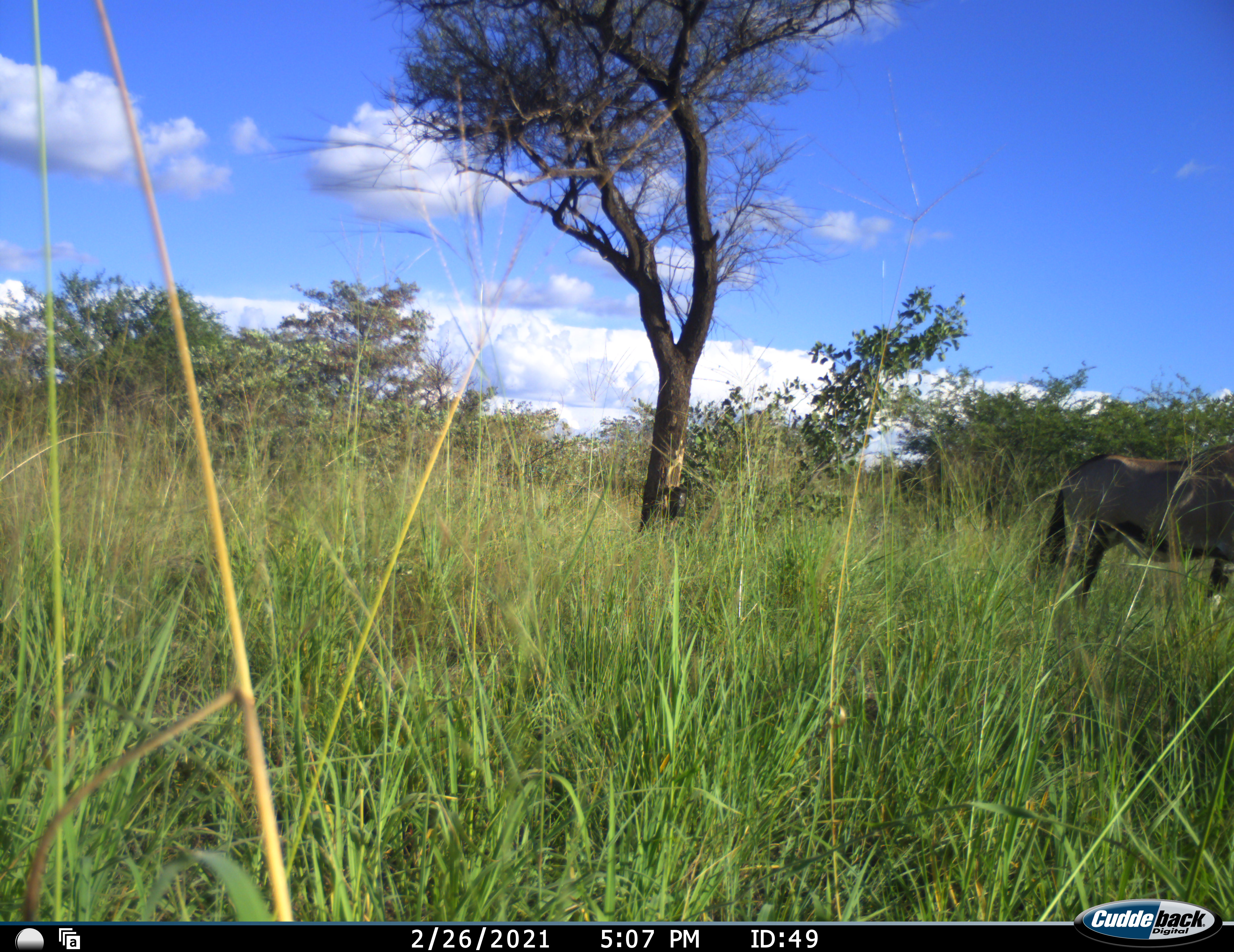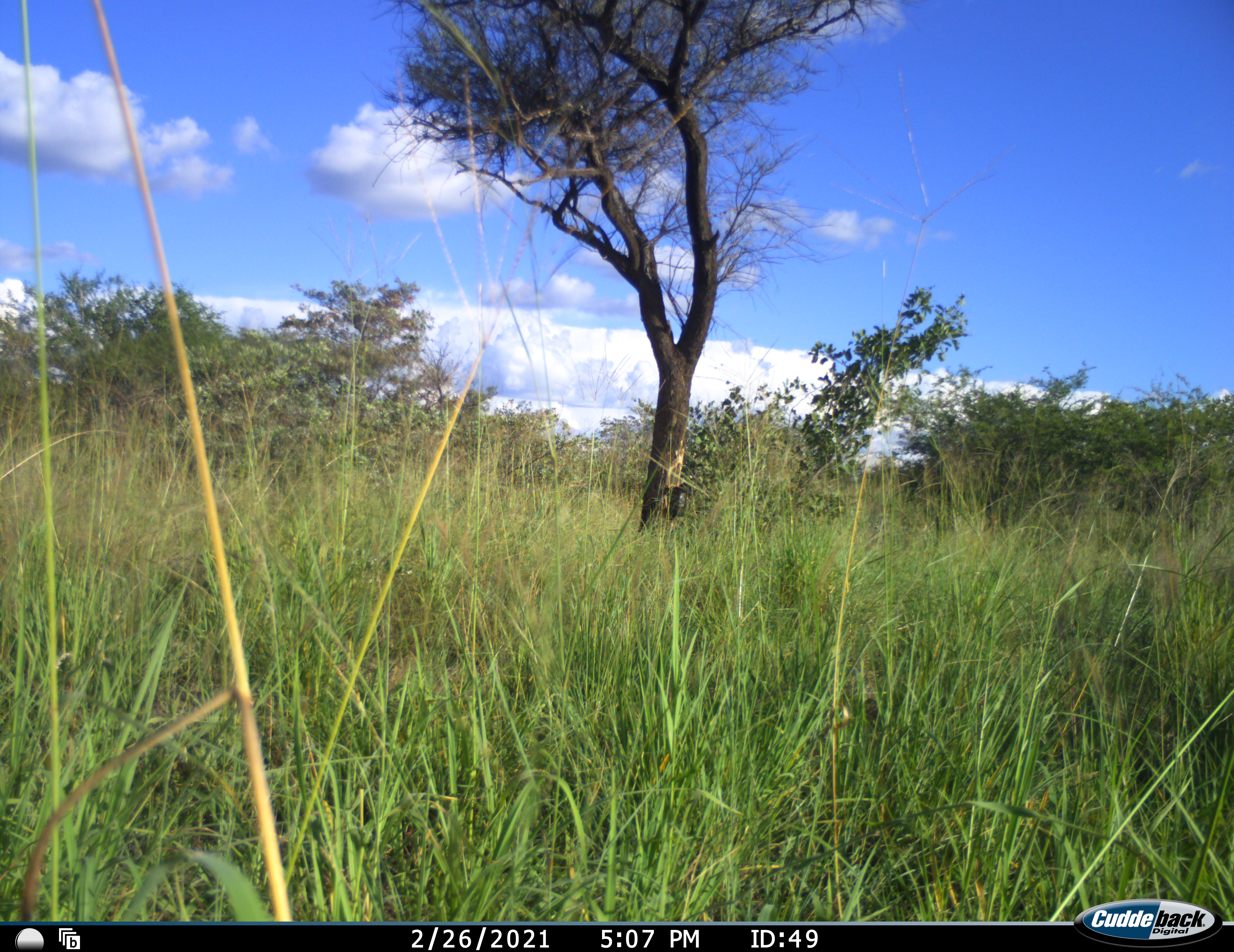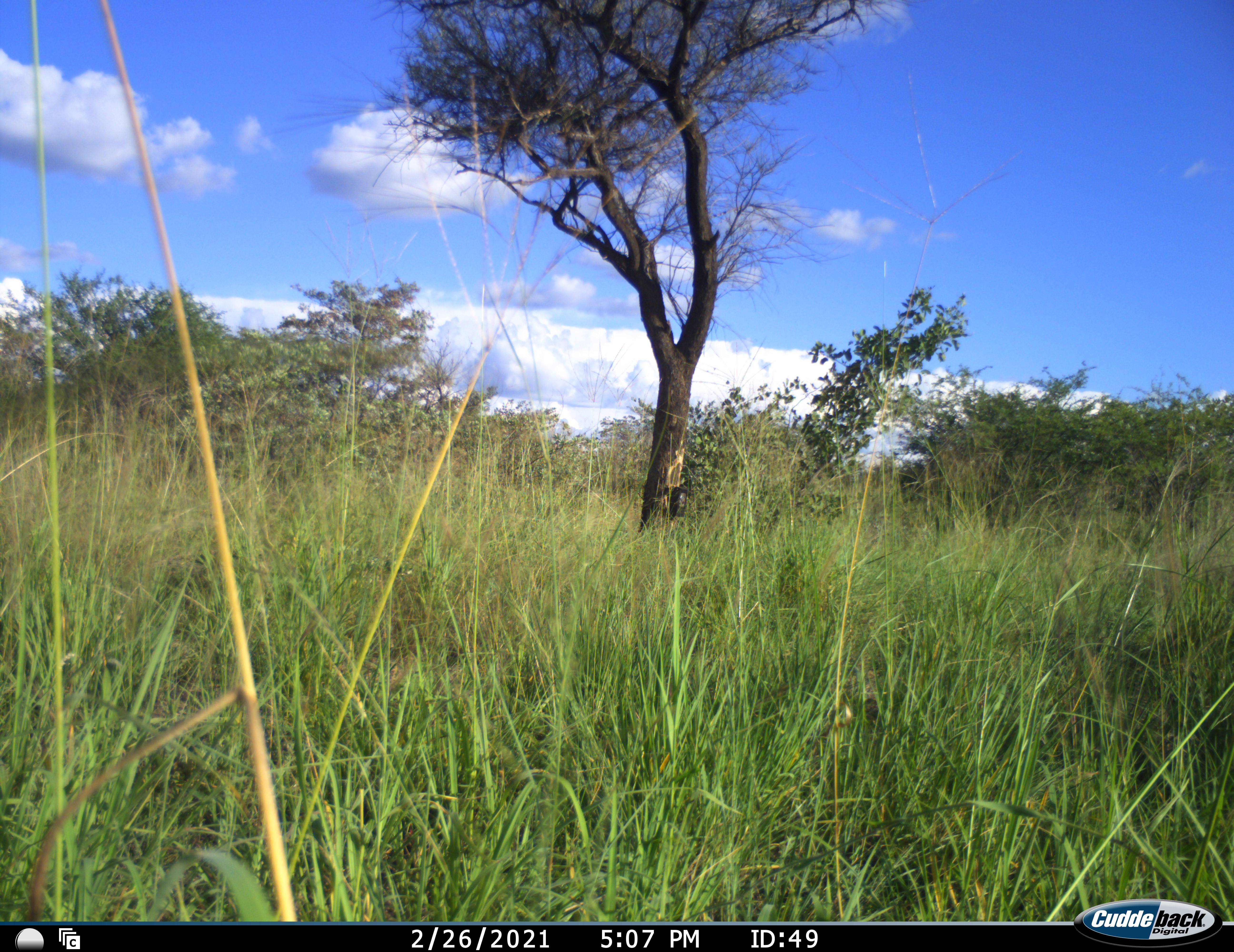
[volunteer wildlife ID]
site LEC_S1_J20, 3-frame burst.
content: unidentified animal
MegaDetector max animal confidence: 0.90